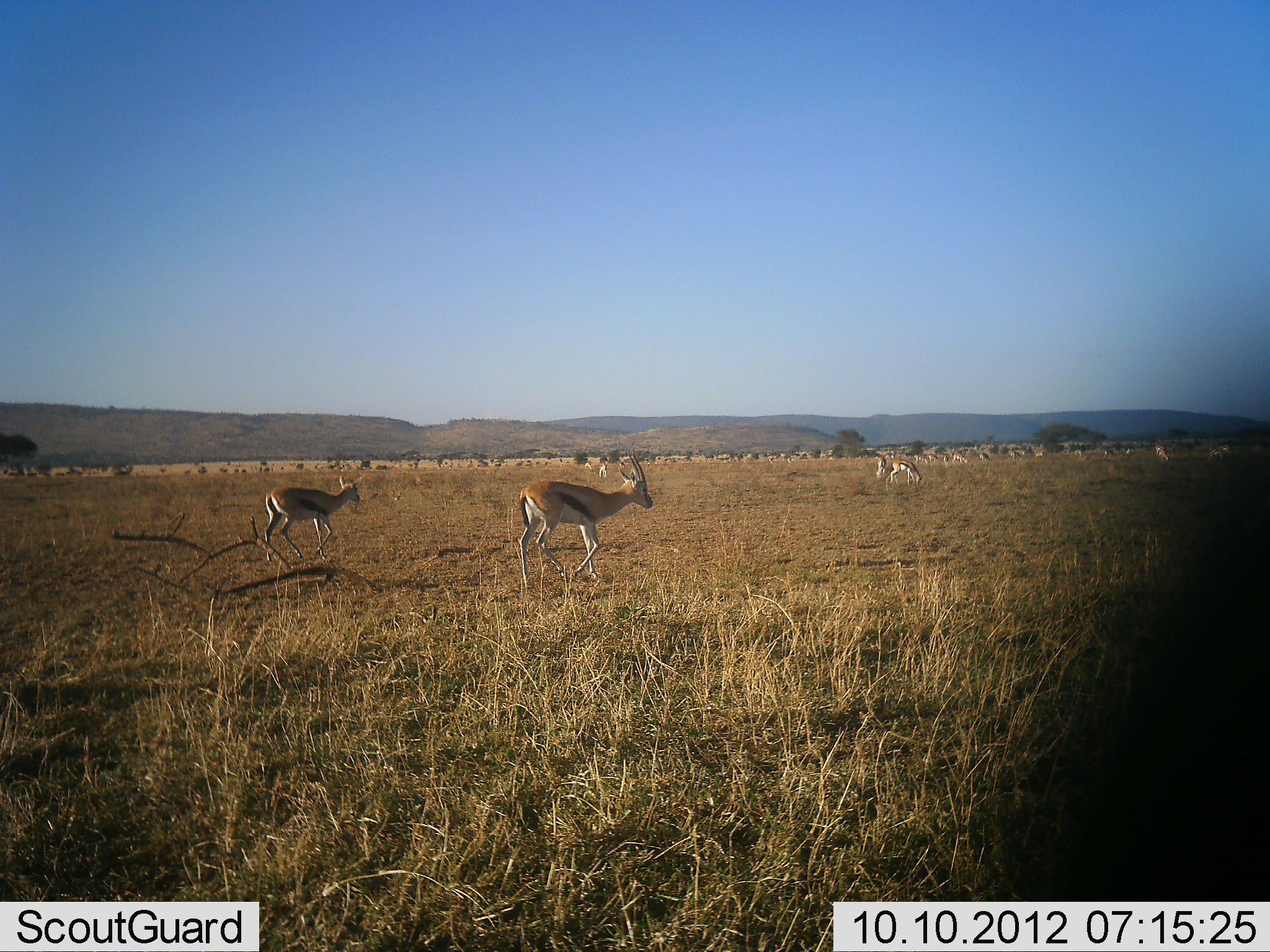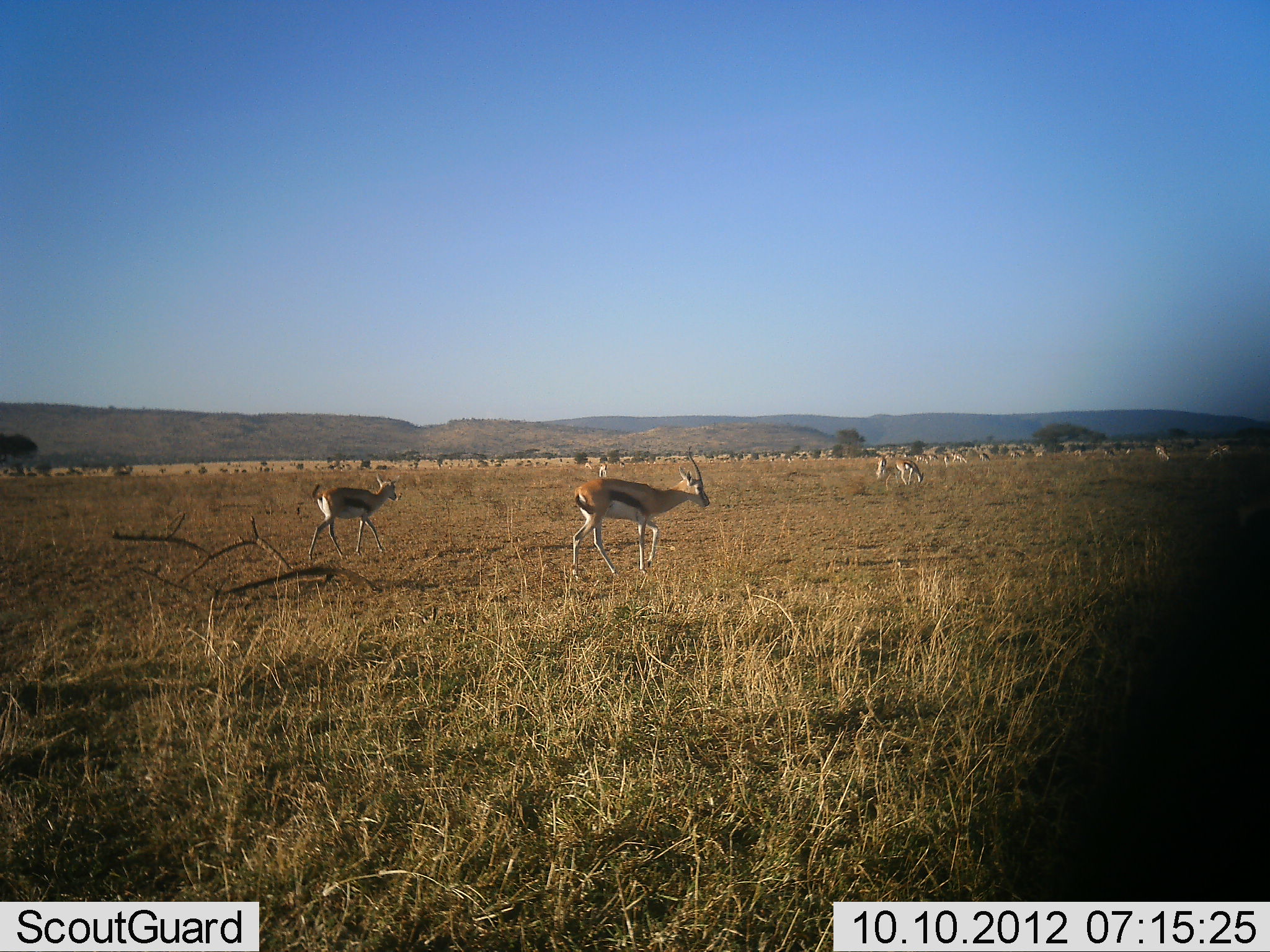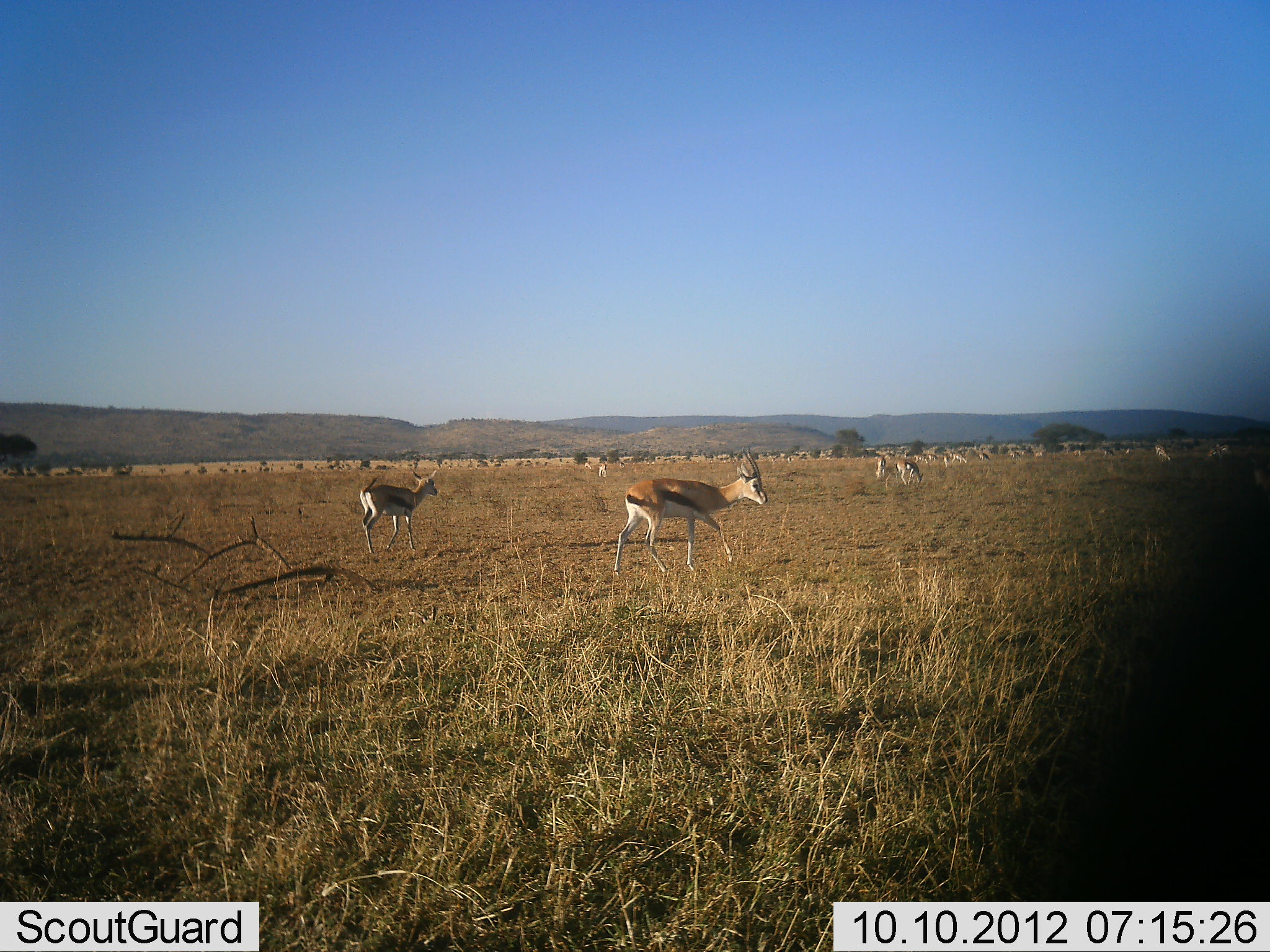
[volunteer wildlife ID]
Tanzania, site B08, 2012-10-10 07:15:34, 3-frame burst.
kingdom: Animalia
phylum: Chordata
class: Mammalia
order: Artiodactyla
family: Bovidae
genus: Eudorcas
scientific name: Eudorcas thomsonii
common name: thomson's gazelle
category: gazellethomsons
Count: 10.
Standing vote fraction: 30%.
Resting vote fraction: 0%.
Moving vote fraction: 100%.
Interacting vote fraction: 0%.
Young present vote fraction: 0%.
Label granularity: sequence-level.